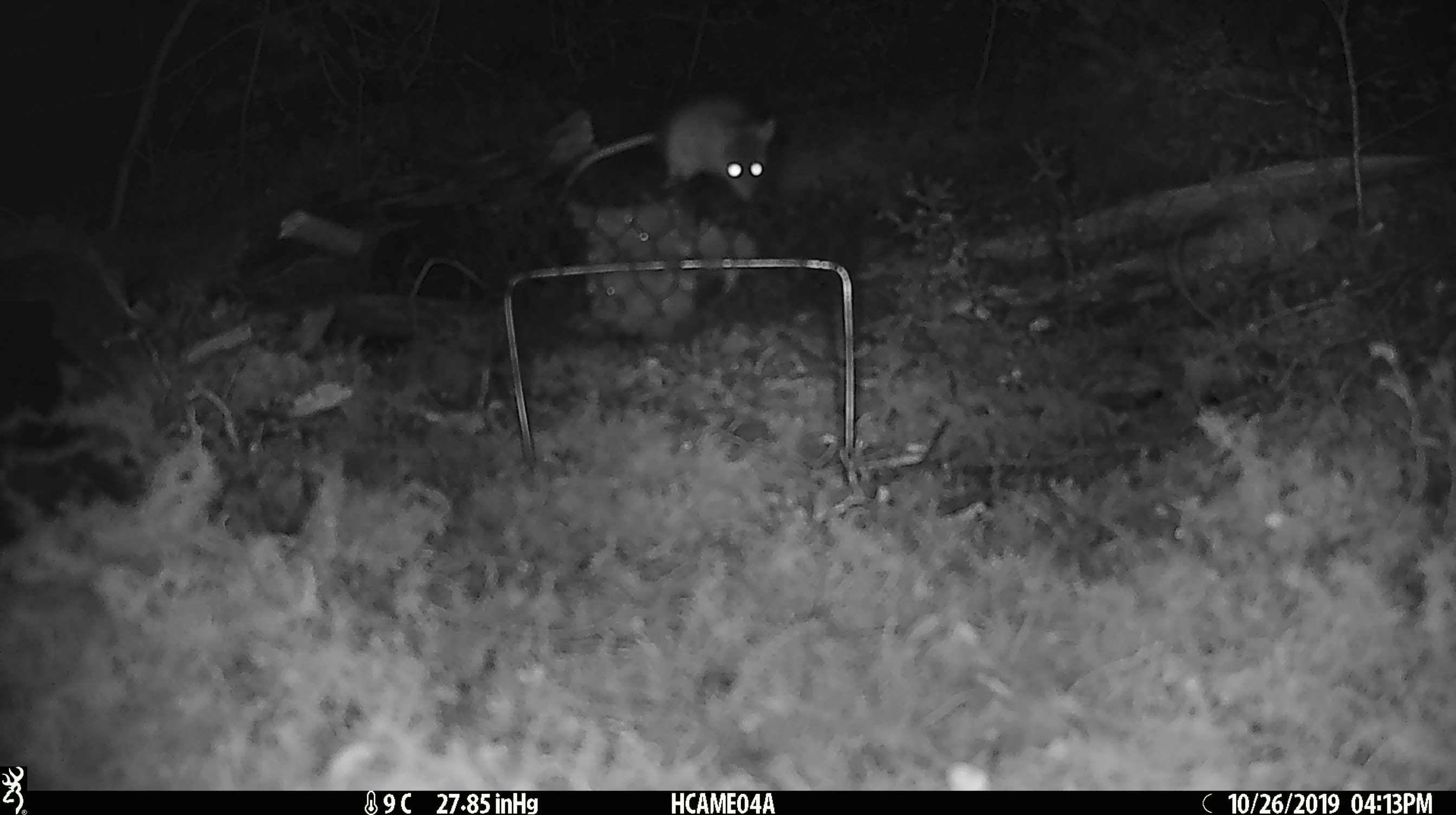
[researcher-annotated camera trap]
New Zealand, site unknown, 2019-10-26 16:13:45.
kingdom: Animalia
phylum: Chordata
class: Mammalia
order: Rodentia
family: Muridae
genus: Mus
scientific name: Mus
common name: mouse